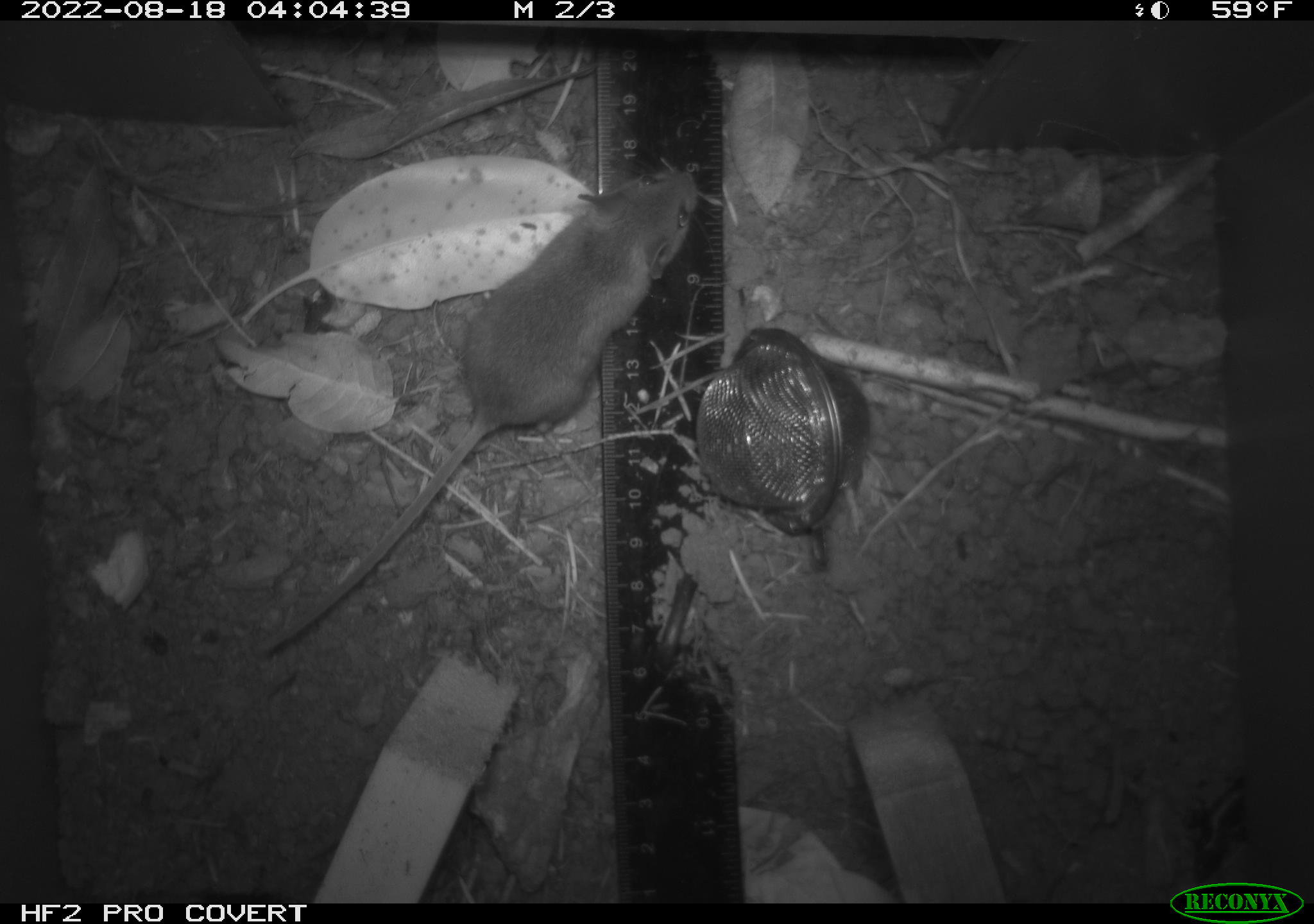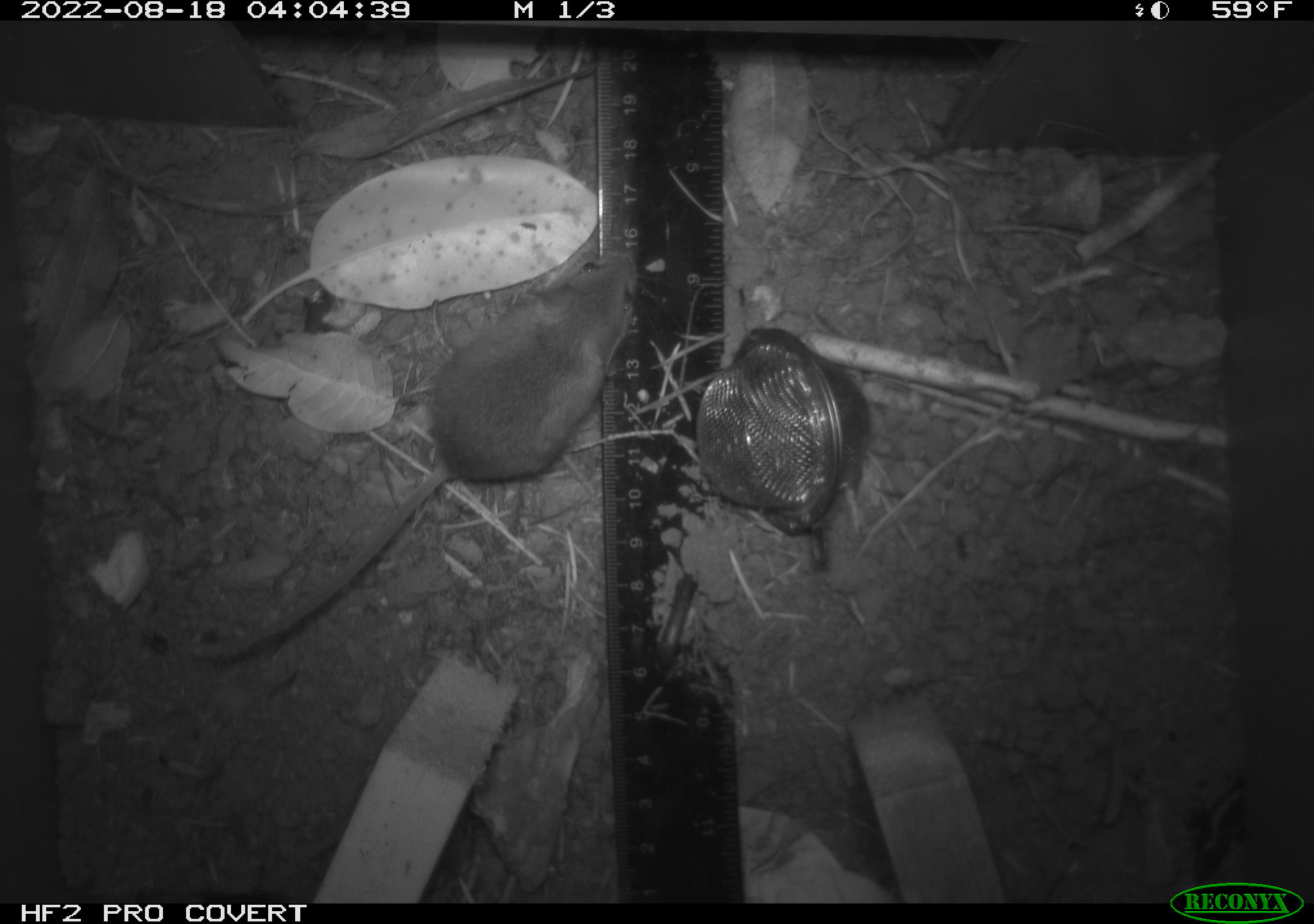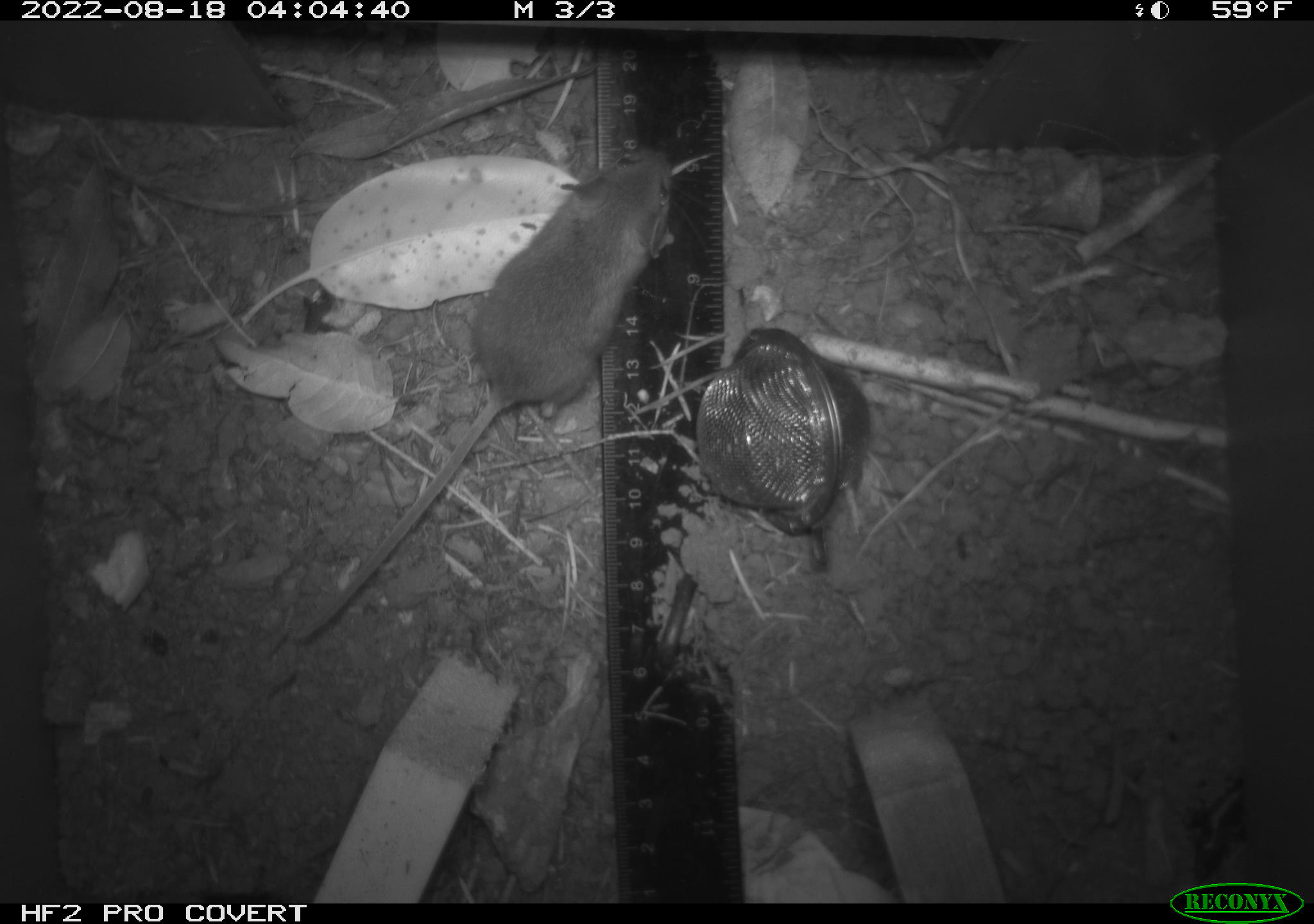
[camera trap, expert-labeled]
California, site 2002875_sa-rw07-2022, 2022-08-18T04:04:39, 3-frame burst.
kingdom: Animalia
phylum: Chordata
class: Mammalia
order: Rodentia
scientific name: Rodentia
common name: mouse species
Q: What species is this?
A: Mouse species (Rodentia).